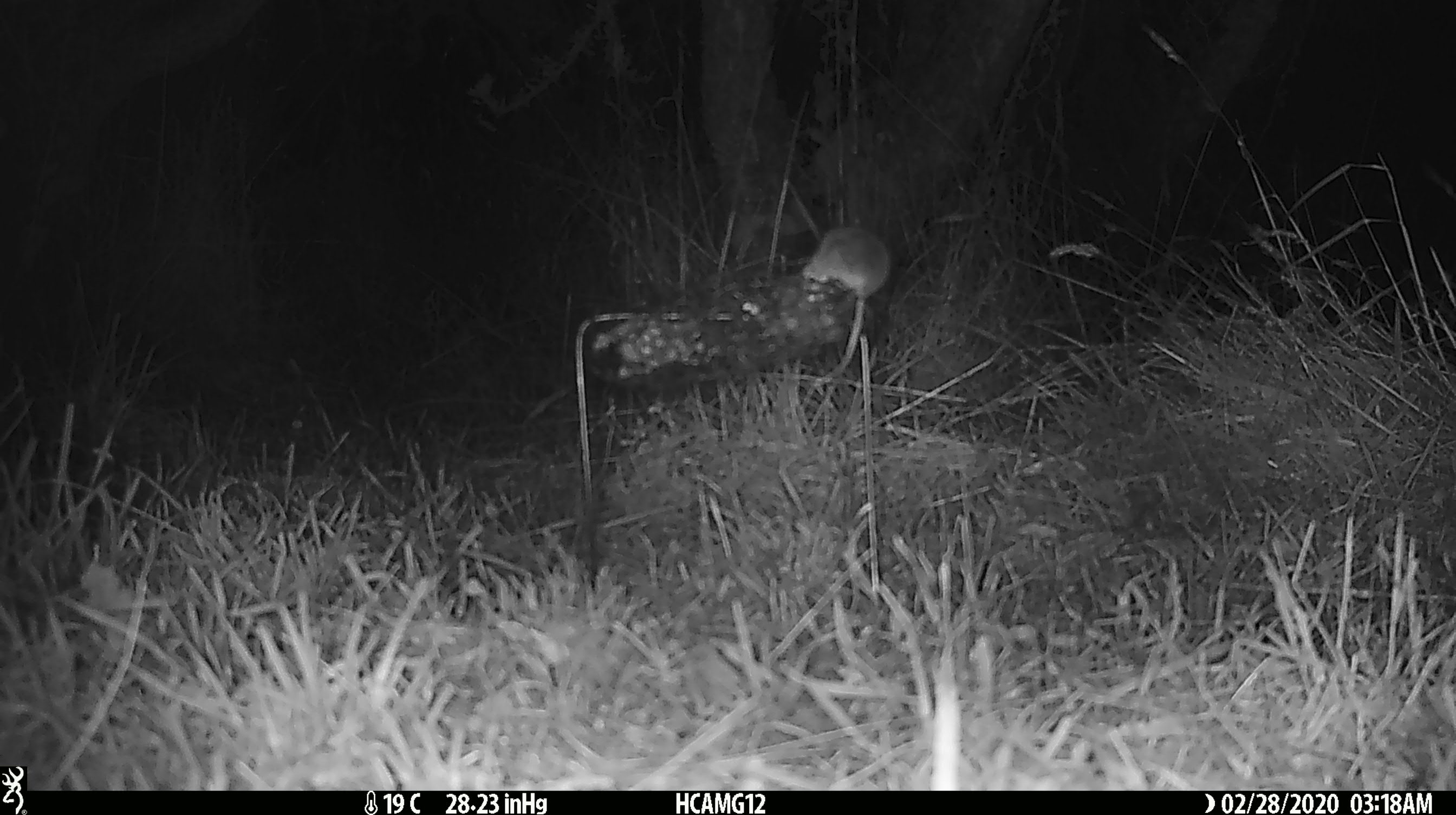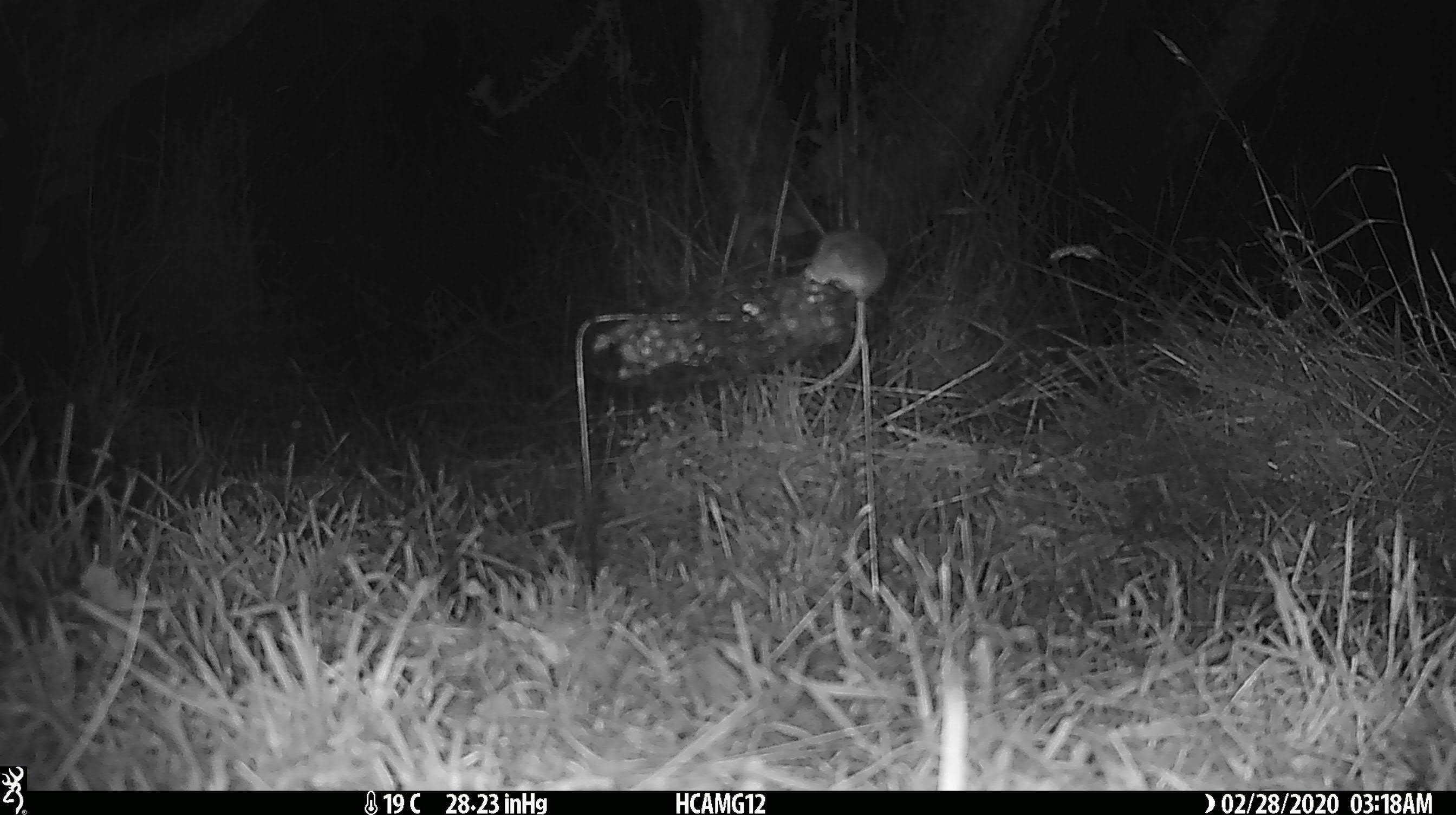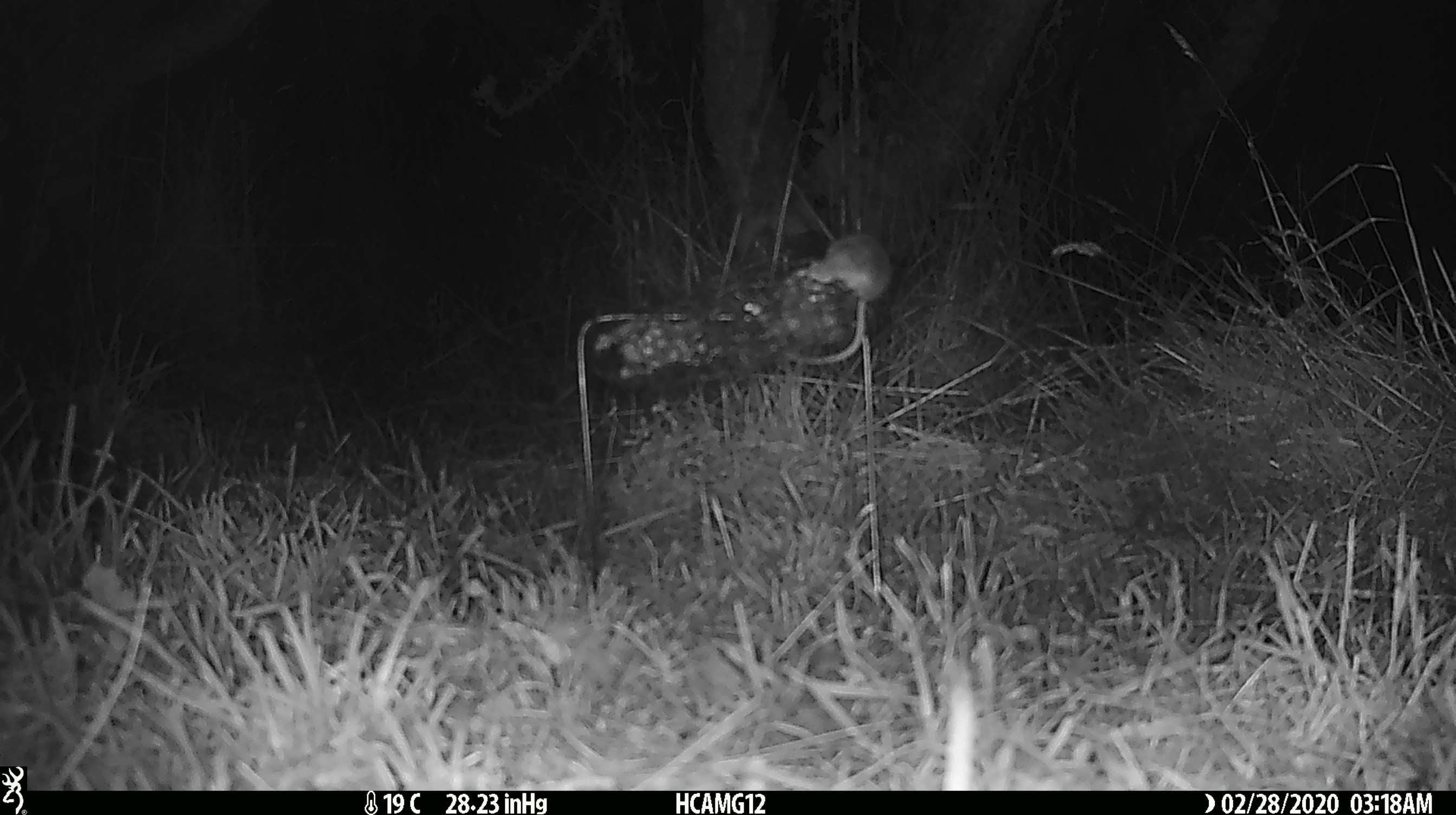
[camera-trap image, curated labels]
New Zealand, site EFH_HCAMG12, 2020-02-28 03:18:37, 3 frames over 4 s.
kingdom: Animalia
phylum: Chordata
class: Mammalia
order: Rodentia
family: Muridae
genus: Mus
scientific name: Mus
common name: mouse